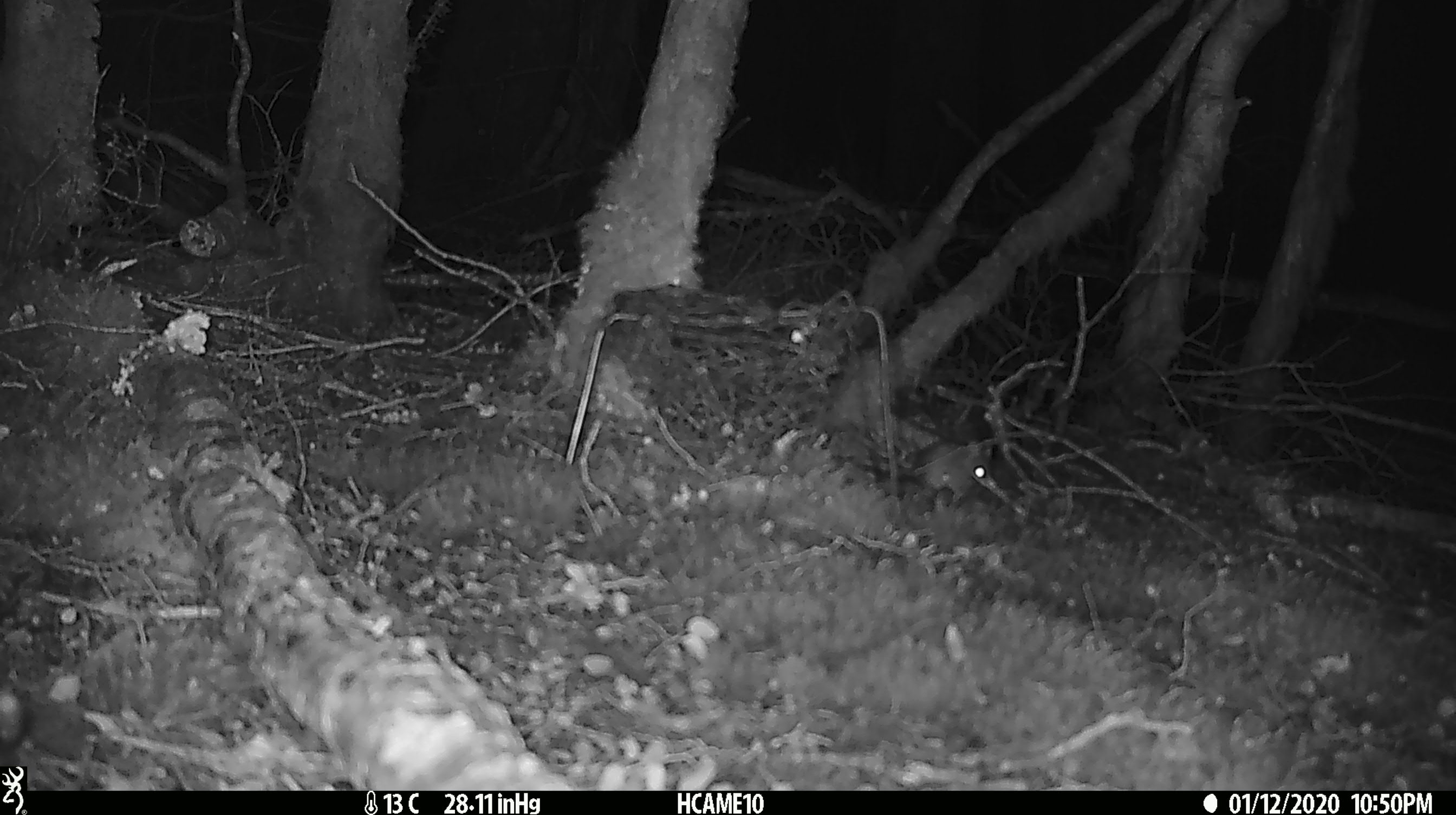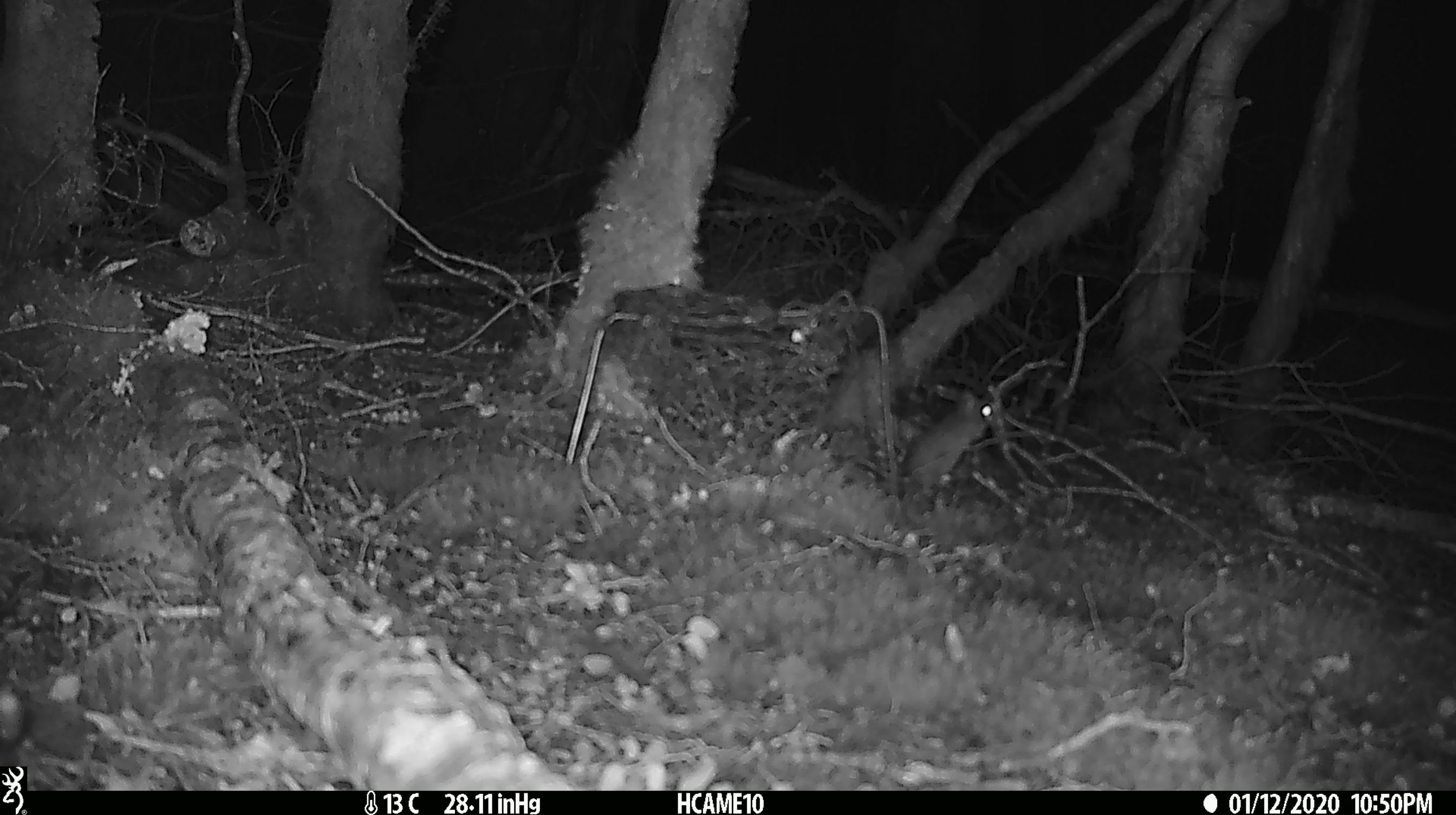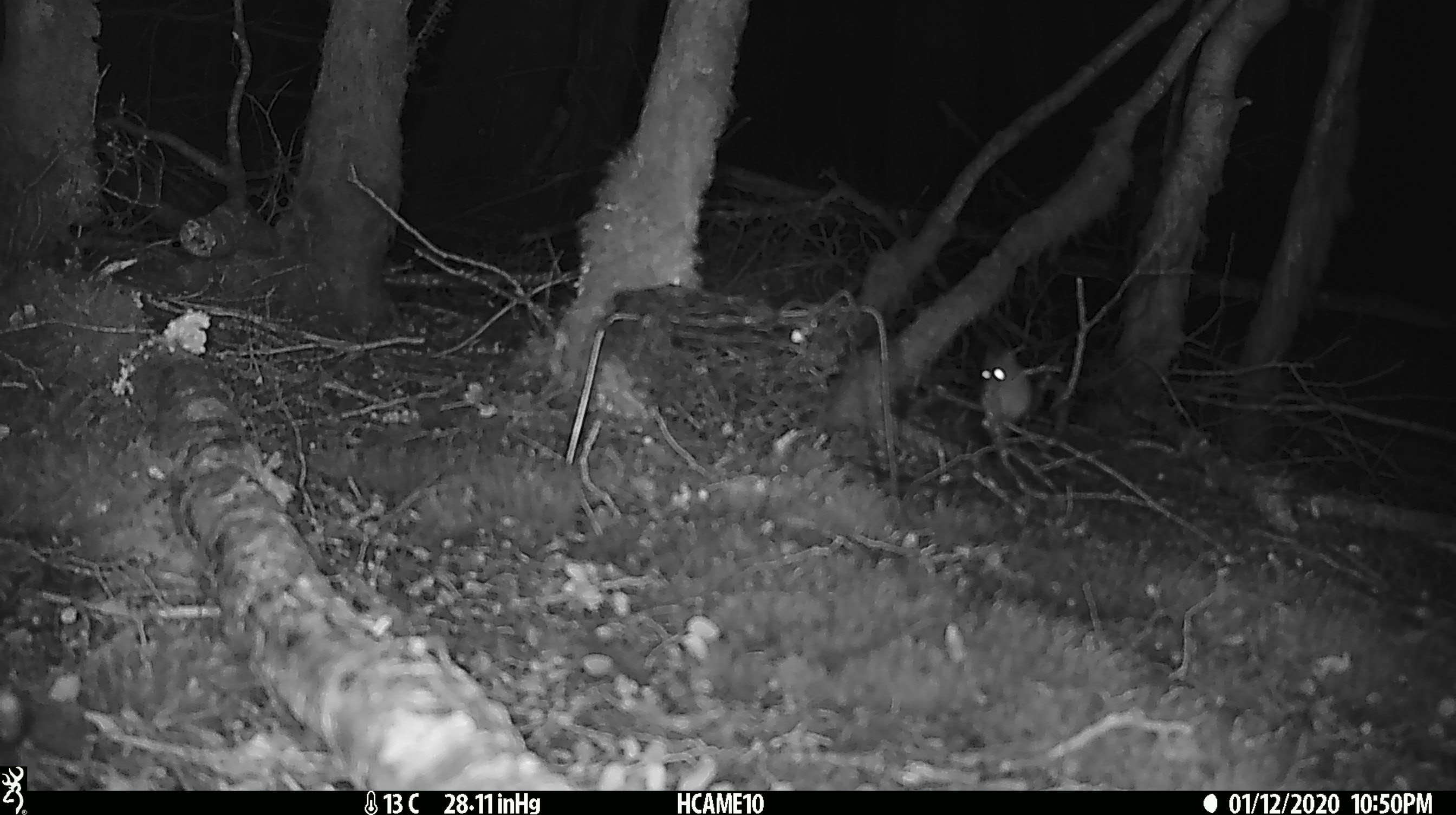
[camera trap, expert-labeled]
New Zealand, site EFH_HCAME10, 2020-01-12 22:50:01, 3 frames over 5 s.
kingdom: Animalia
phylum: Chordata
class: Mammalia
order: Rodentia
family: Muridae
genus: Mus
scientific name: Mus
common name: mouse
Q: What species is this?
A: Mouse (Mus).